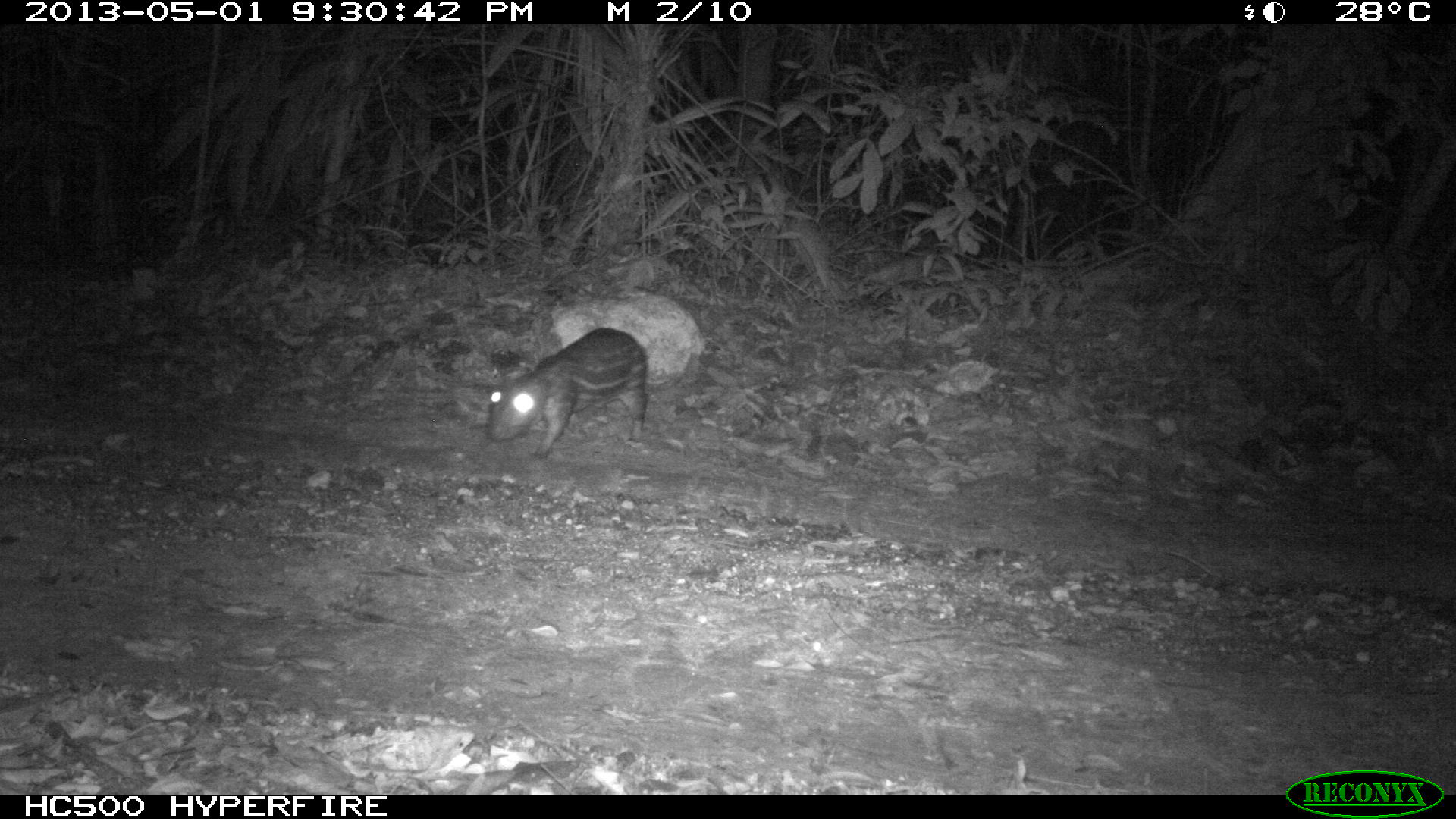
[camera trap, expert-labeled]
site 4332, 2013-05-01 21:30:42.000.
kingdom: Animalia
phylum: Chordata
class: Mammalia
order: Rodentia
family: Cuniculidae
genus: Cuniculus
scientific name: Cuniculus paca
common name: lowland paca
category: agouti paca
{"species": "agouti paca (lowland paca) (Cuniculus paca)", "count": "1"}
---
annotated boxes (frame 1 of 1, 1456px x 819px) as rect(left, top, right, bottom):
agouti paca: rect(483, 326, 647, 457)